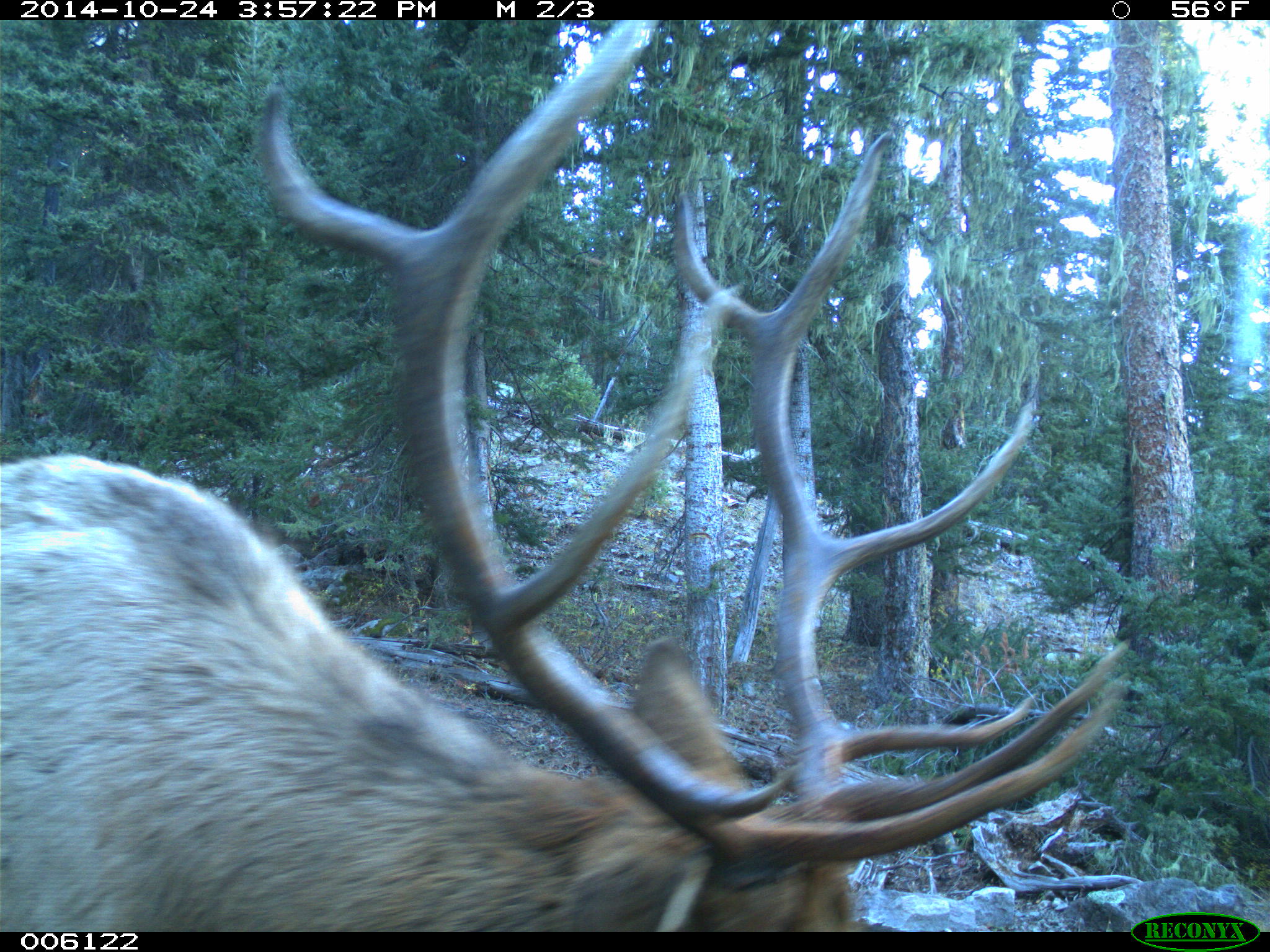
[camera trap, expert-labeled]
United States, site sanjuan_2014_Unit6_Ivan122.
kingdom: Animalia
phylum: Chordata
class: Mammalia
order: Artiodactyla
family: Cervidae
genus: Cervus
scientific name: Cervus elaphus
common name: red deer